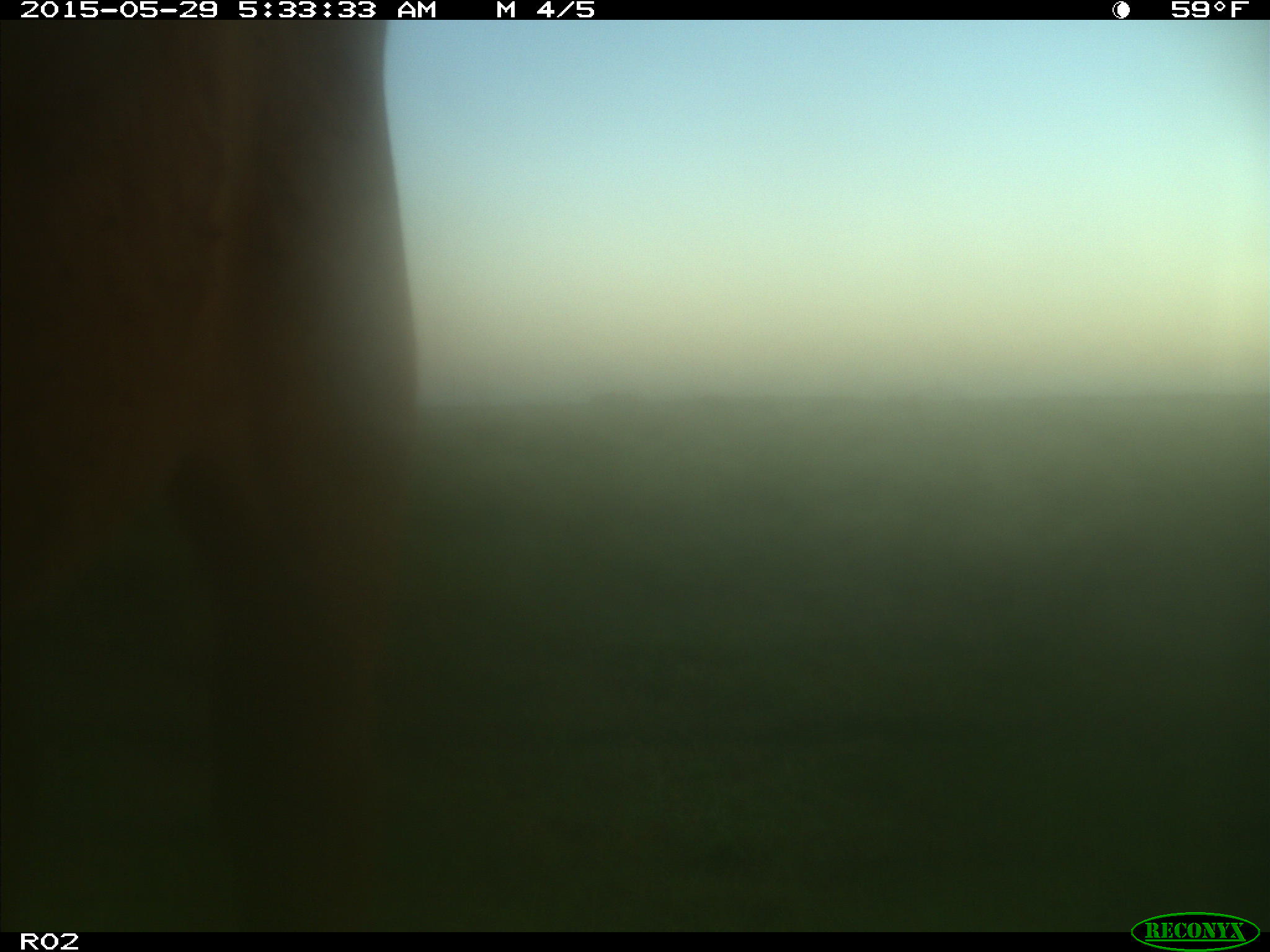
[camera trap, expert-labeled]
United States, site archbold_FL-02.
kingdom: Animalia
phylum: Chordata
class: Mammalia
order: Artiodactyla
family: Bovidae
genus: Bos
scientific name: Bos taurus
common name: domestic cow